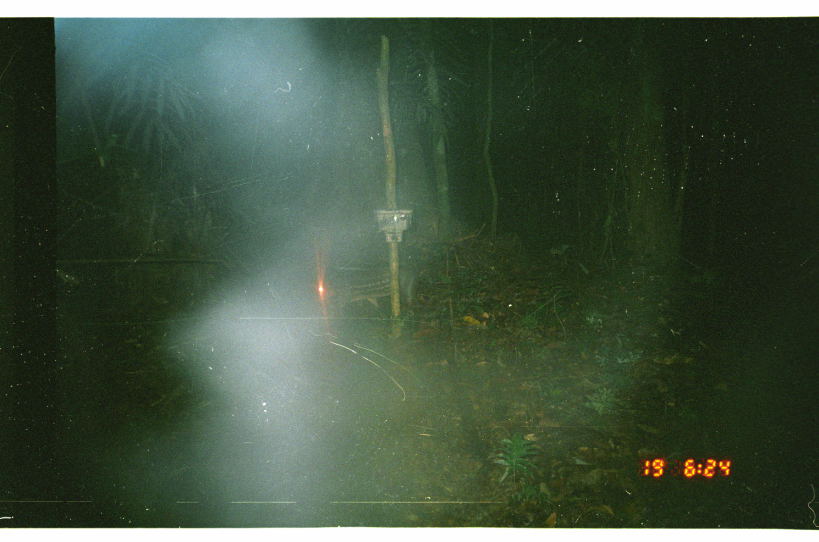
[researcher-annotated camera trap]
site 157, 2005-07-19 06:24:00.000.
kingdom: Animalia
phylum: Chordata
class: Mammalia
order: Rodentia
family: Cuniculidae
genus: Cuniculus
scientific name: Cuniculus paca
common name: spotted paca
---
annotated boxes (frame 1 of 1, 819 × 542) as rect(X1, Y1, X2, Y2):
cuniculus paca: rect(317, 267, 415, 311)